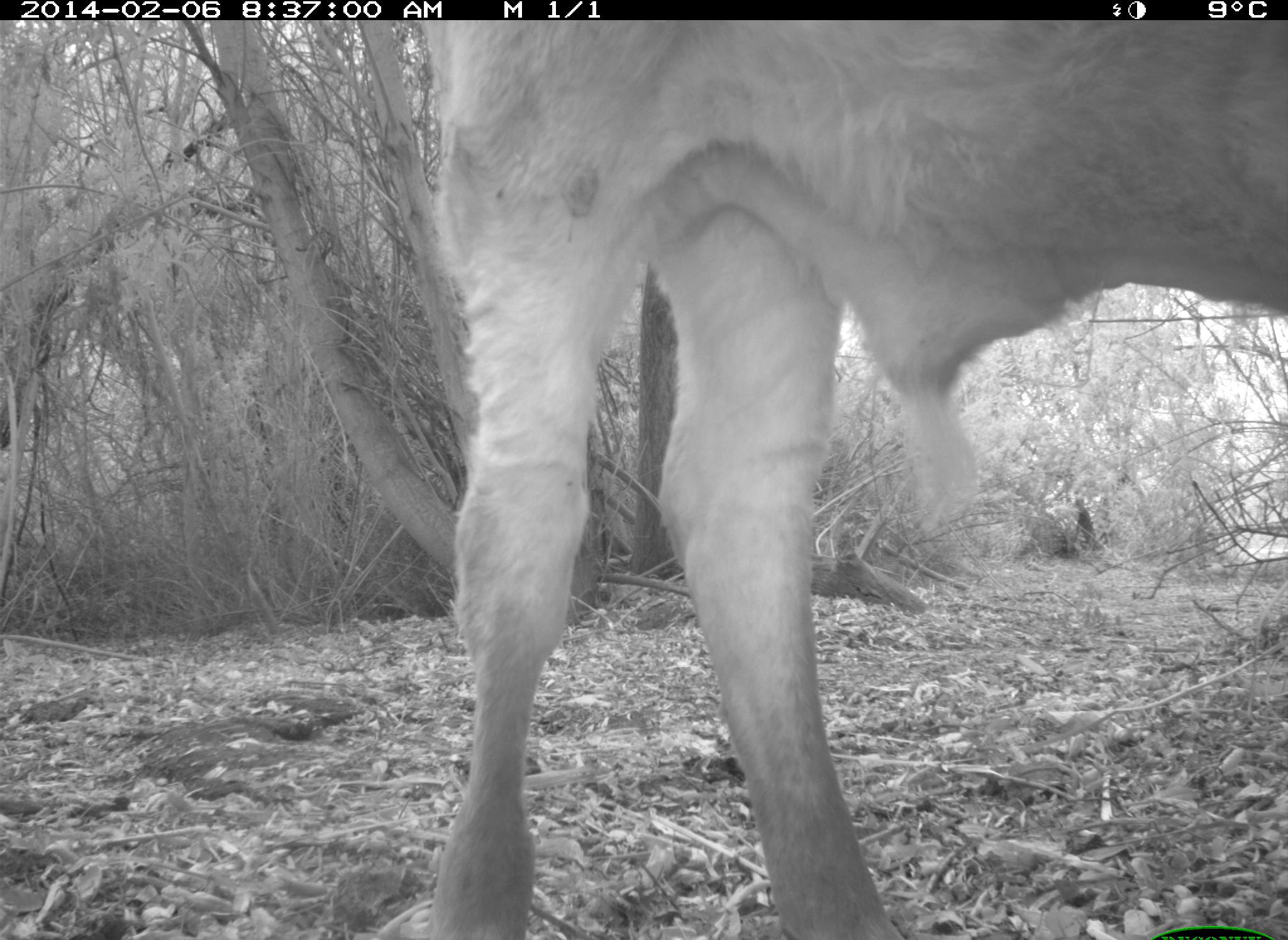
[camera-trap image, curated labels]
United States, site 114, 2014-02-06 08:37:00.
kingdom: Animalia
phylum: Chordata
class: Mammalia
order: Artiodactyla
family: Bovidae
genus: Bos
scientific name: Bos taurus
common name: cow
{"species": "cow (Bos taurus)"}